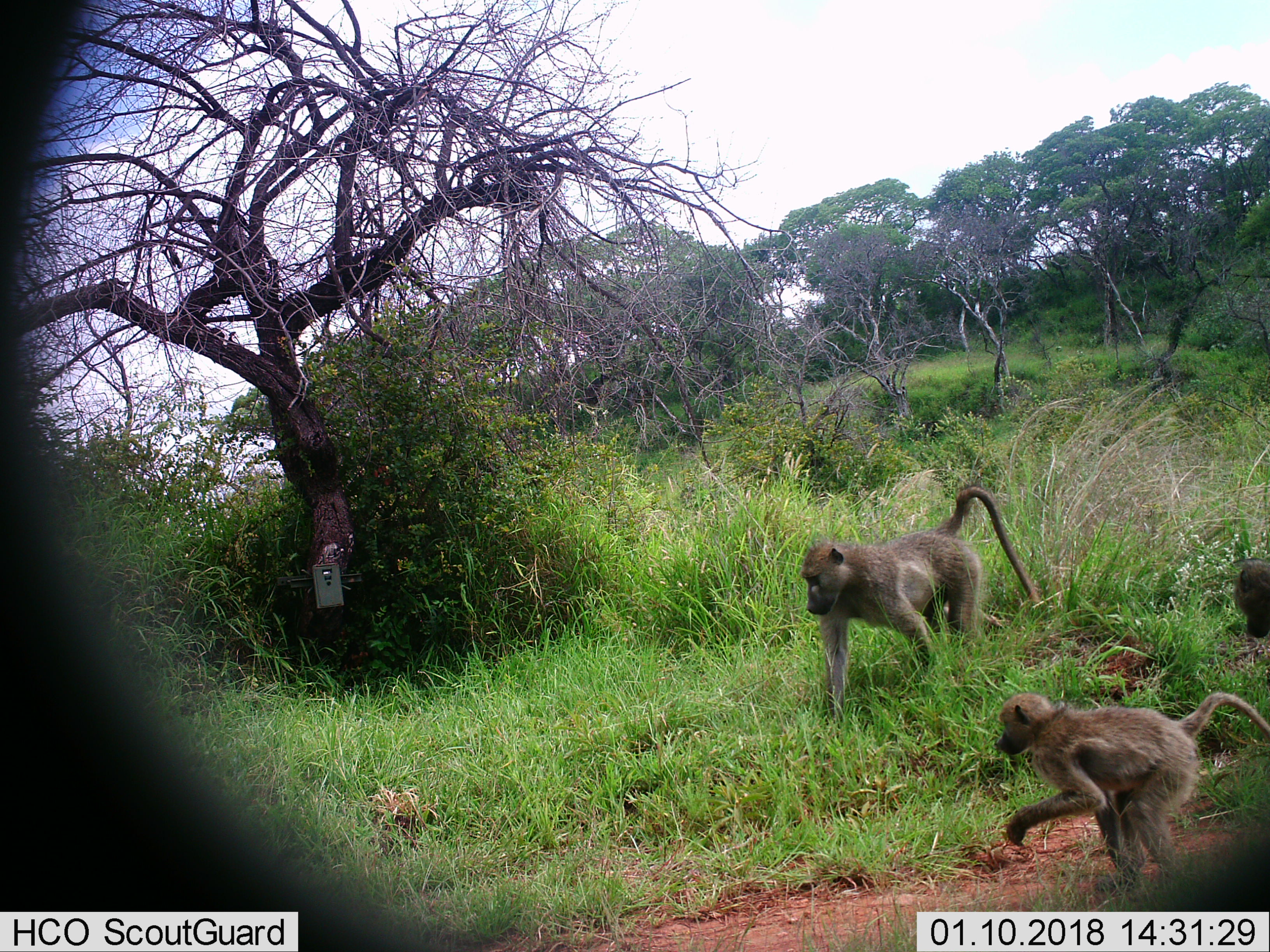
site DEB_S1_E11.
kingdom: Animalia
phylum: Chordata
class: Mammalia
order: Primates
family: Cercopithecidae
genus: Papio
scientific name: Papio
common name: baboon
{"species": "baboon (Papio)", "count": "3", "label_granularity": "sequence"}